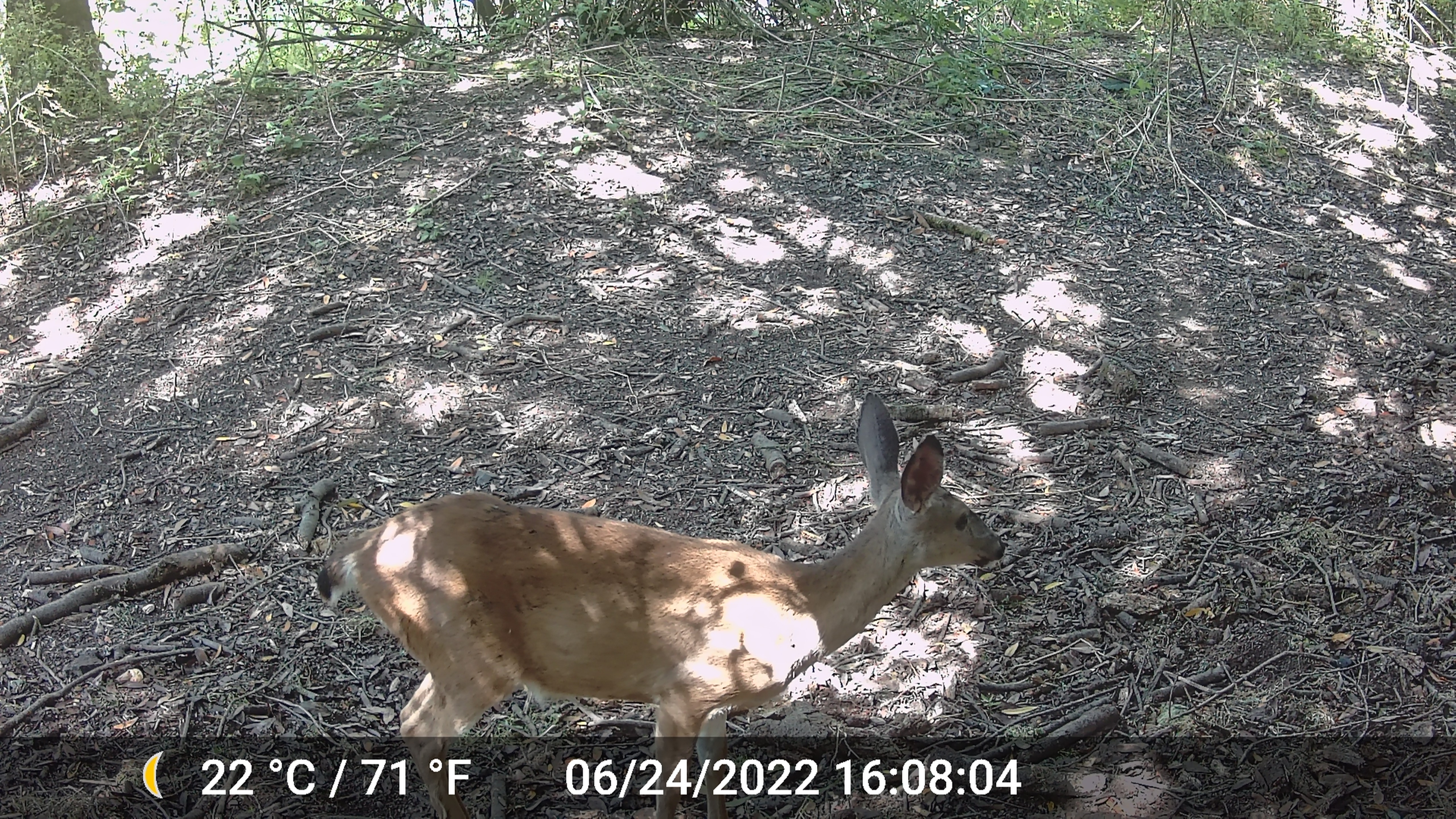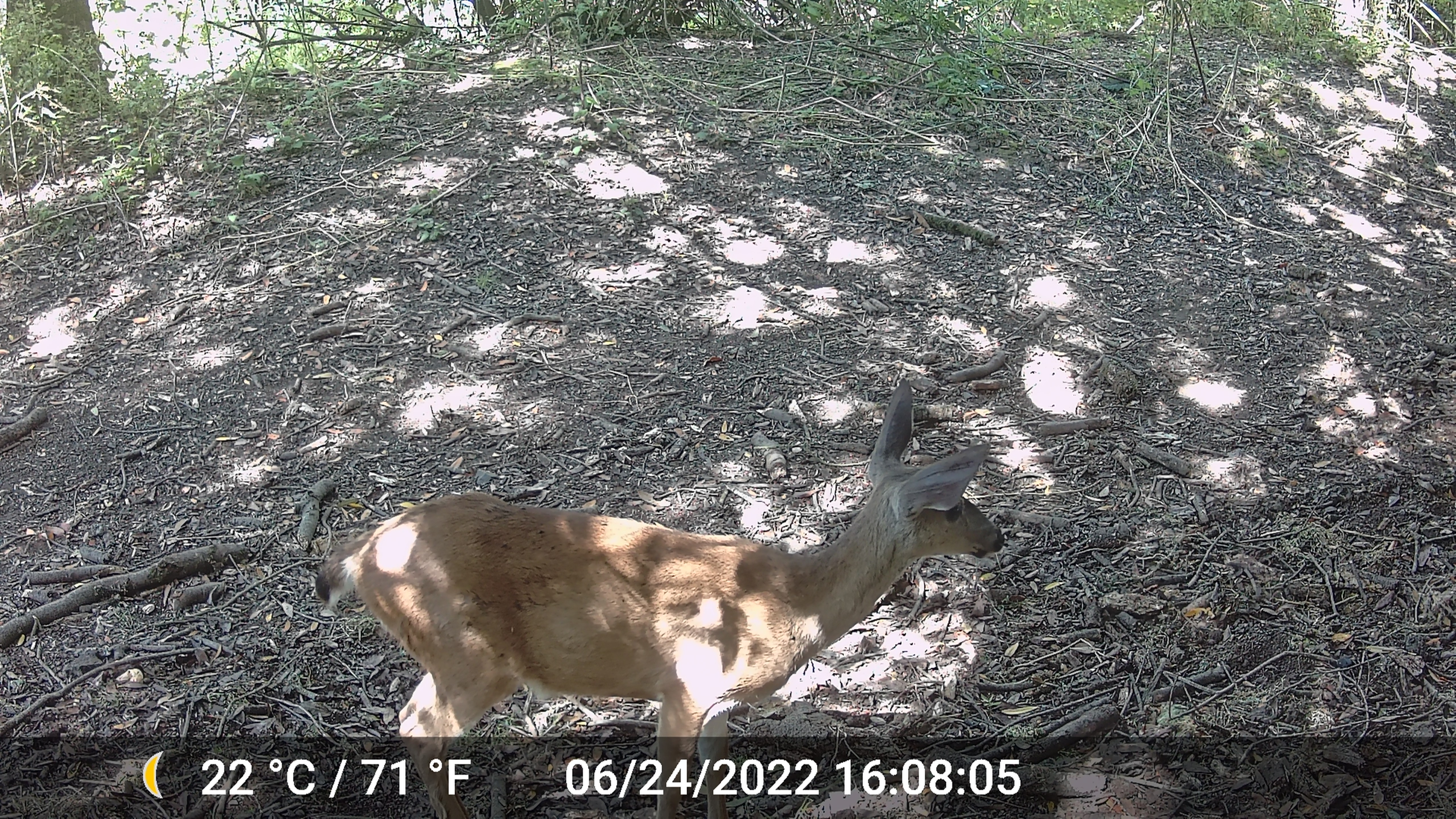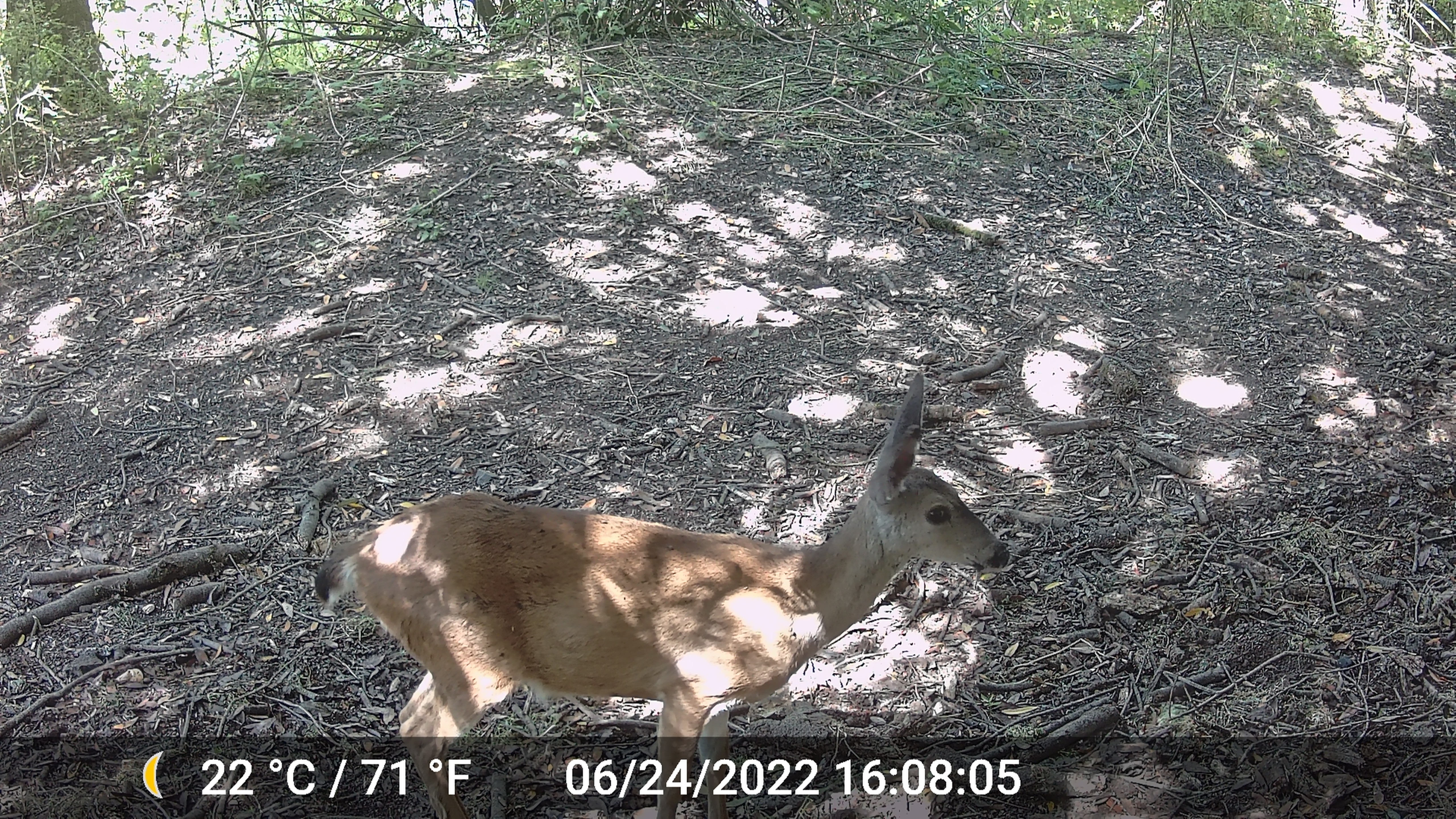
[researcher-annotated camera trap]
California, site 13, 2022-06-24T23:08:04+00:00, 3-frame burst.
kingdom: Animalia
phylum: Chordata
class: Mammalia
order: Artiodactyla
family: Cervidae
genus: Odocoileus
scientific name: Odocoileus hemionus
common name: mule deer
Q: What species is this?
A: Mule deer (Odocoileus hemionus).